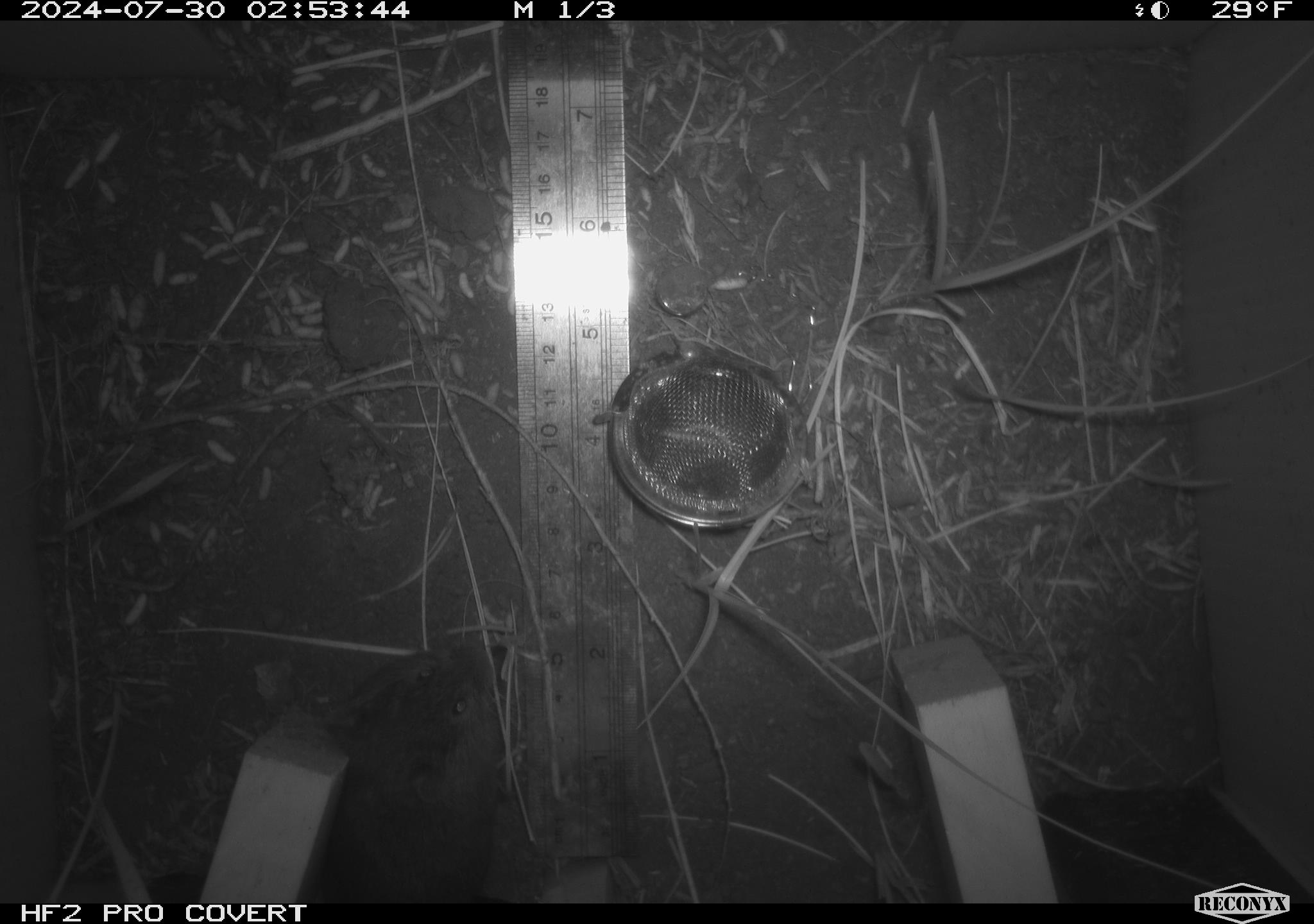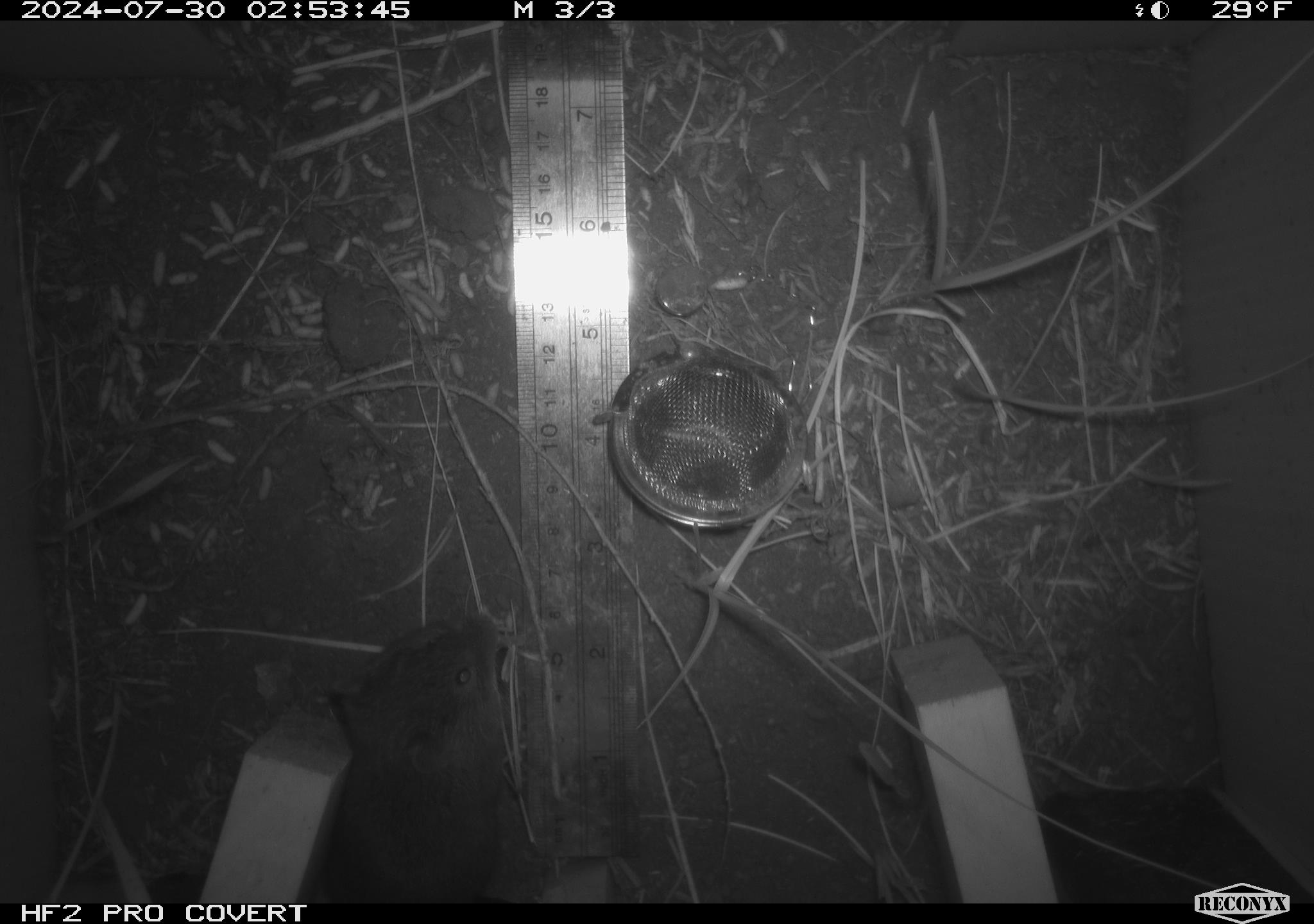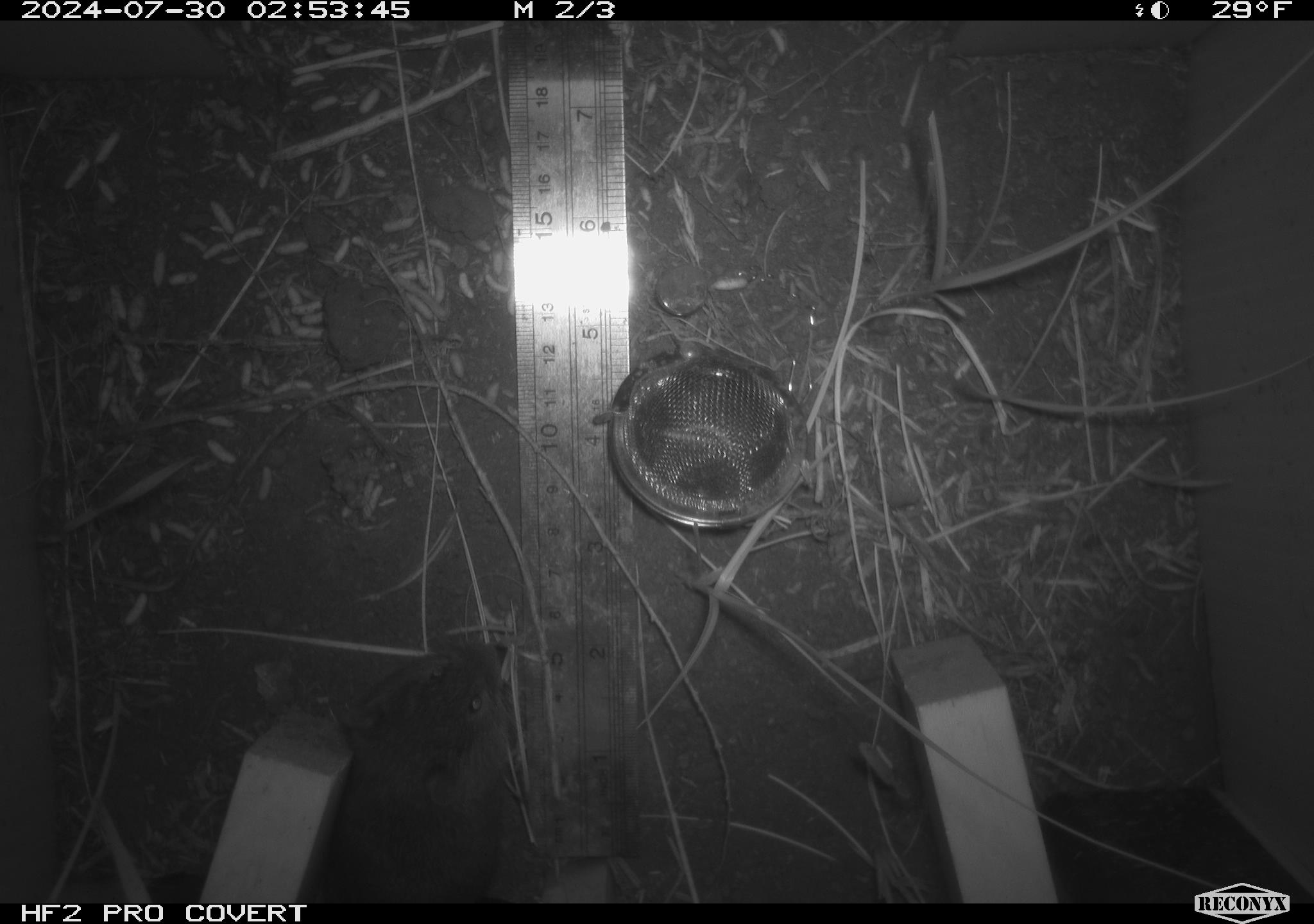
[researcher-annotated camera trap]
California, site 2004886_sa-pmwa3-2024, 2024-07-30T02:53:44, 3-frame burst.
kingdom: Animalia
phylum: Chordata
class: Mammalia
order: Rodentia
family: Cricetidae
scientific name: Arvicolinae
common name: voles, lemmings, and muskrats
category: arvicolinae subfamily